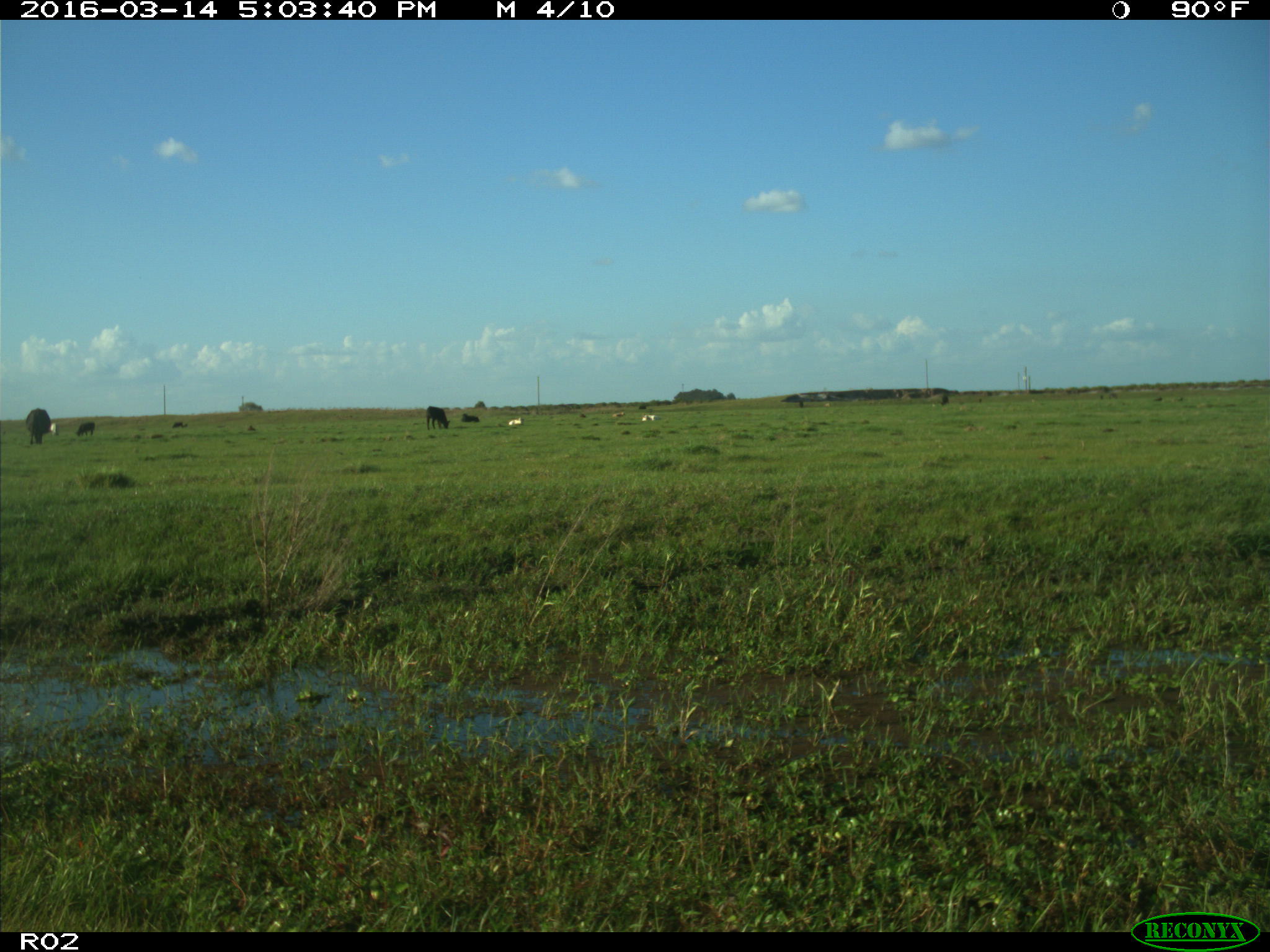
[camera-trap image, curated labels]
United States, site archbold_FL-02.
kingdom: Animalia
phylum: Chordata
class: Mammalia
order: Artiodactyla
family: Bovidae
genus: Bos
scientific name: Bos taurus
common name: domestic cow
Bos taurus (domestic cow).